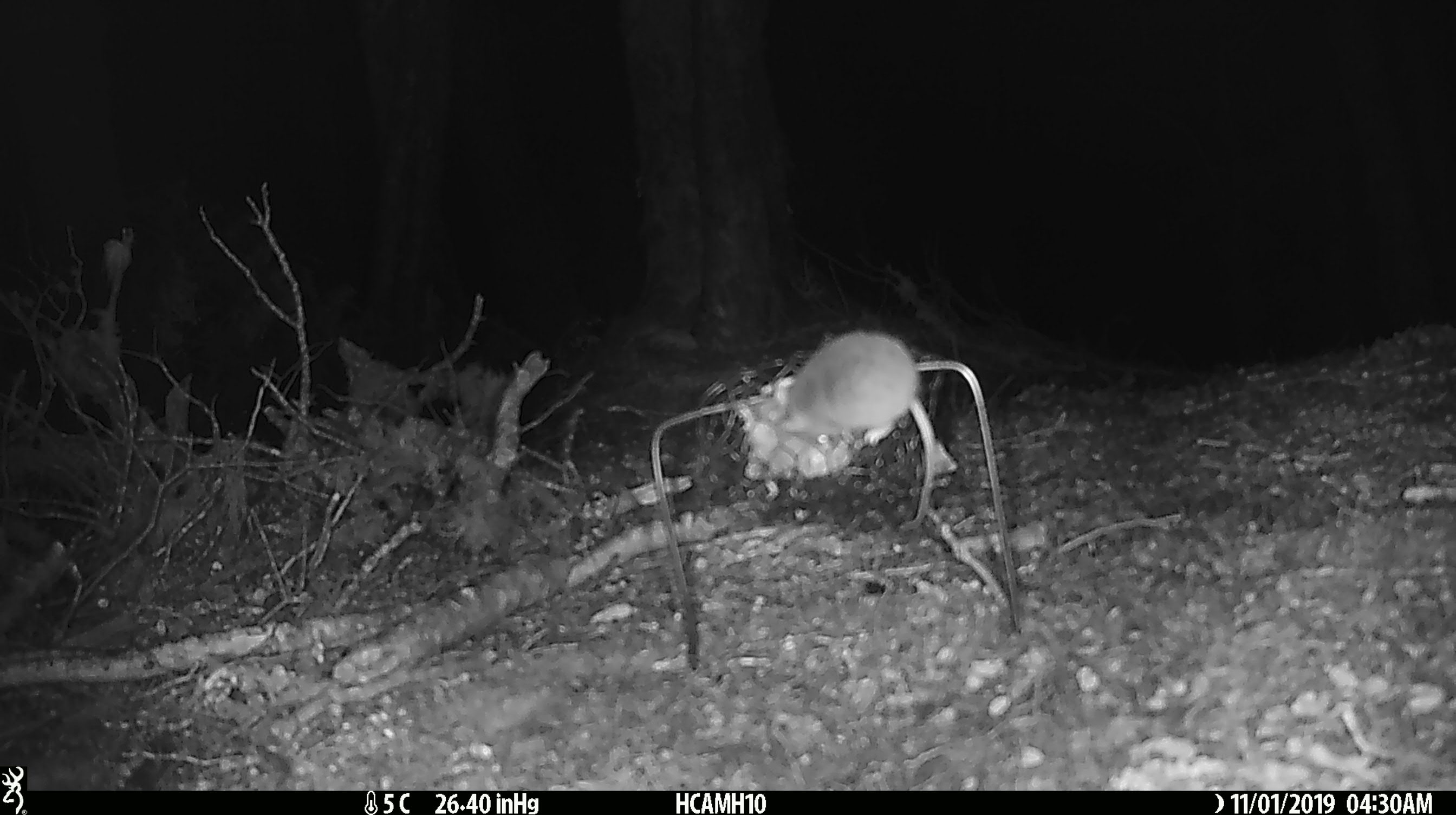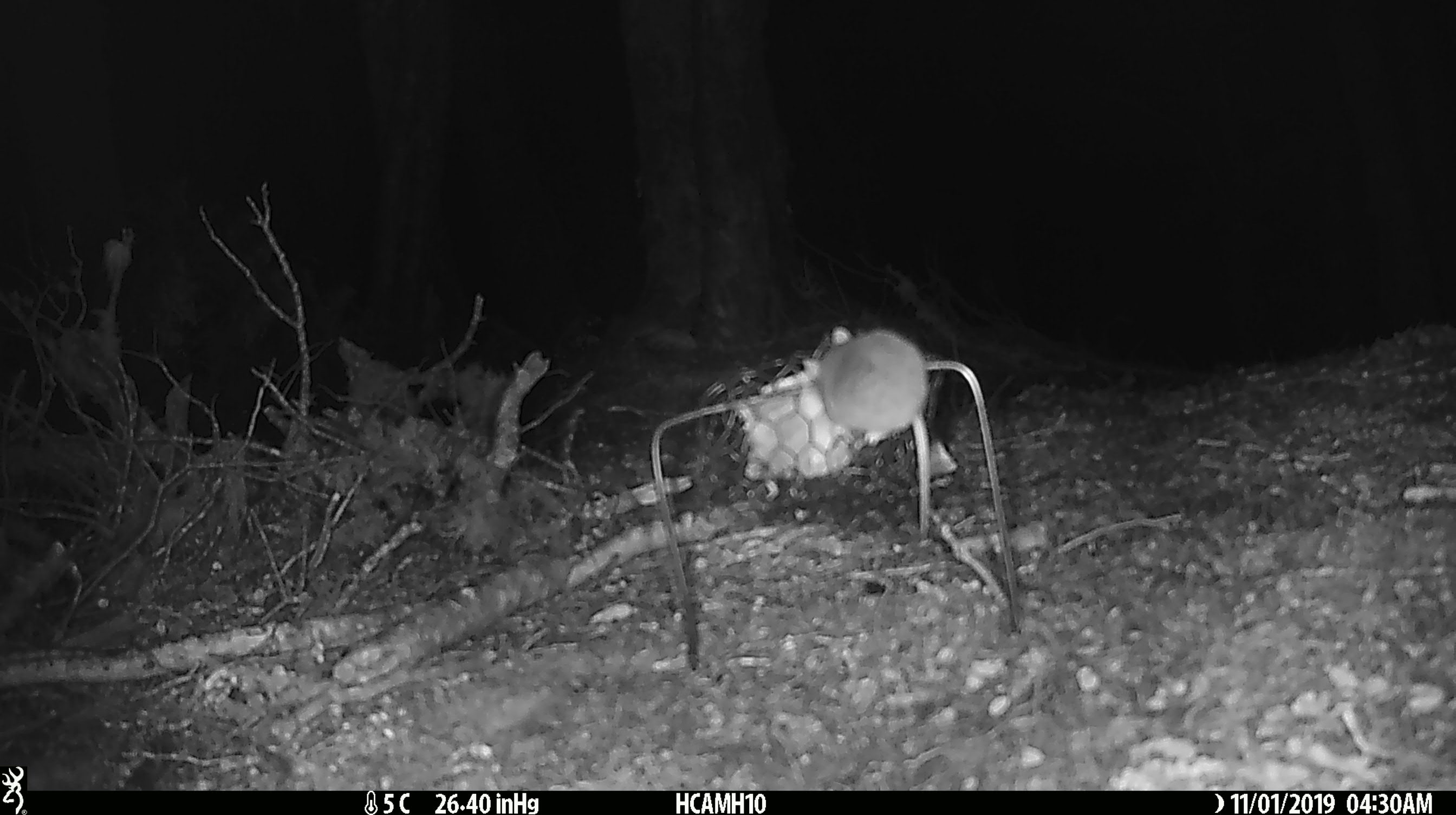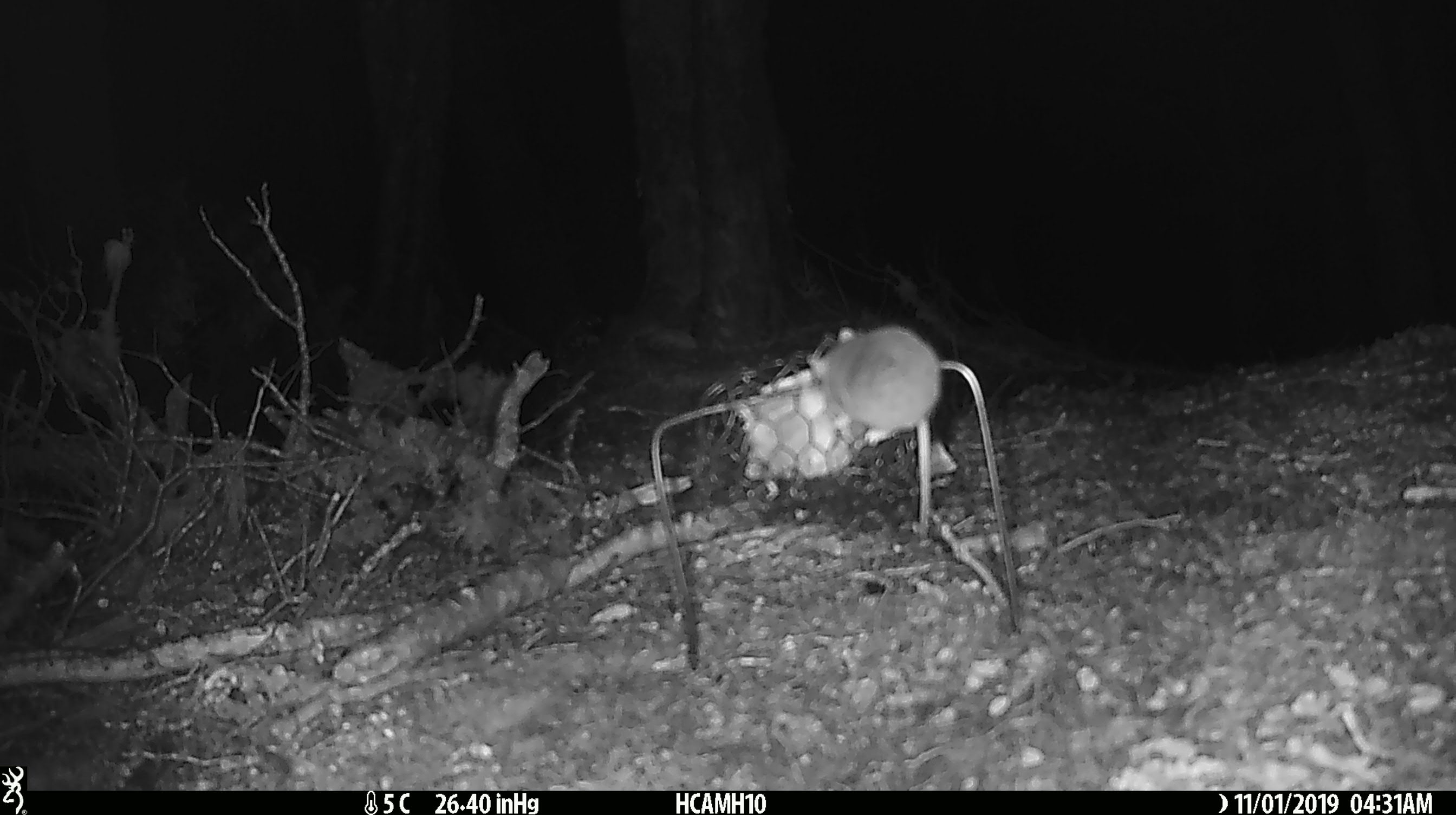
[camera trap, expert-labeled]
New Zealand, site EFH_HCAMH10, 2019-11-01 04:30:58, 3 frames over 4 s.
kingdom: Animalia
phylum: Chordata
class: Mammalia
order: Rodentia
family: Muridae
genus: Mus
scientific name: Mus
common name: mouse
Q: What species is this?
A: Mouse (Mus).